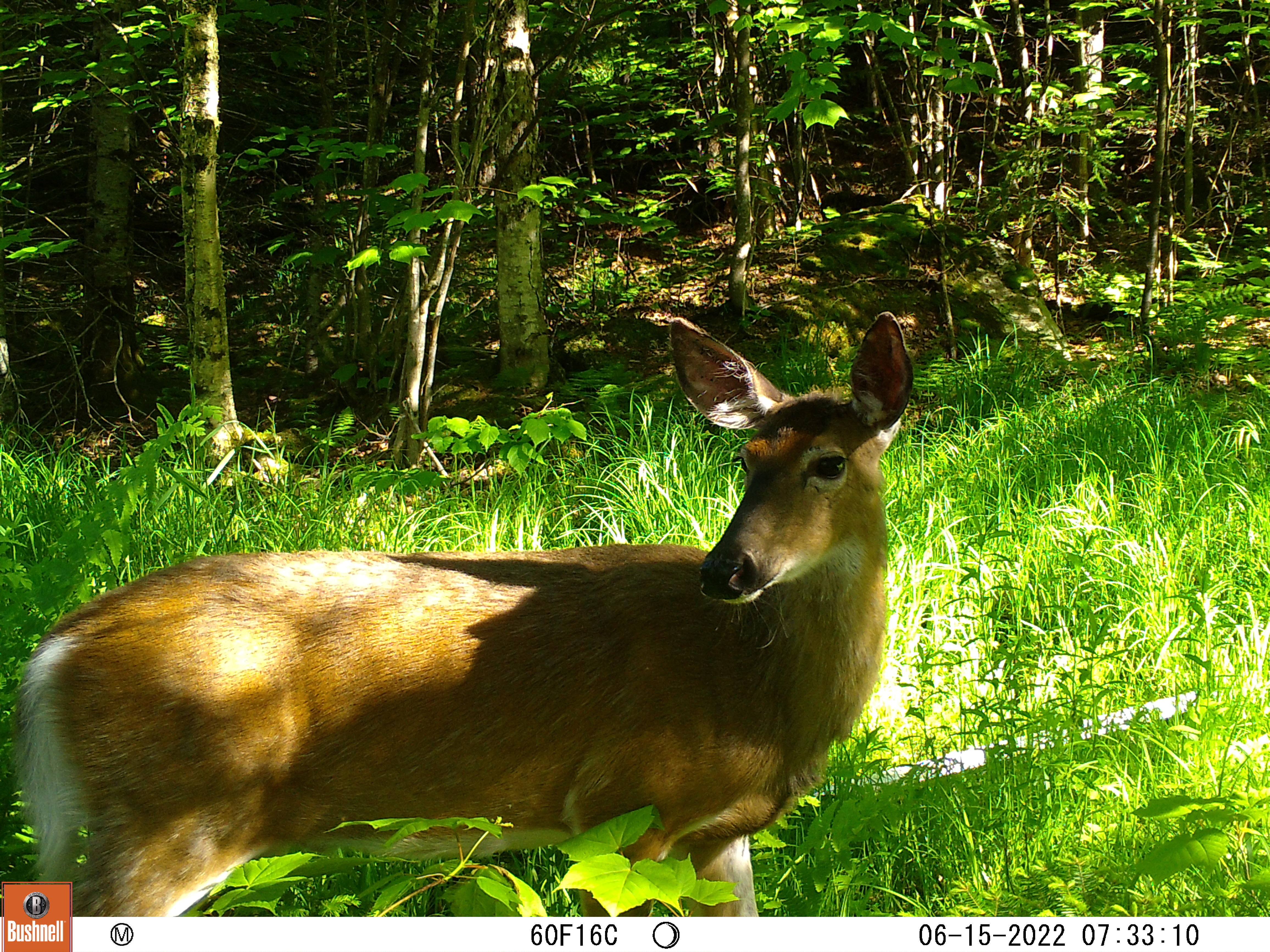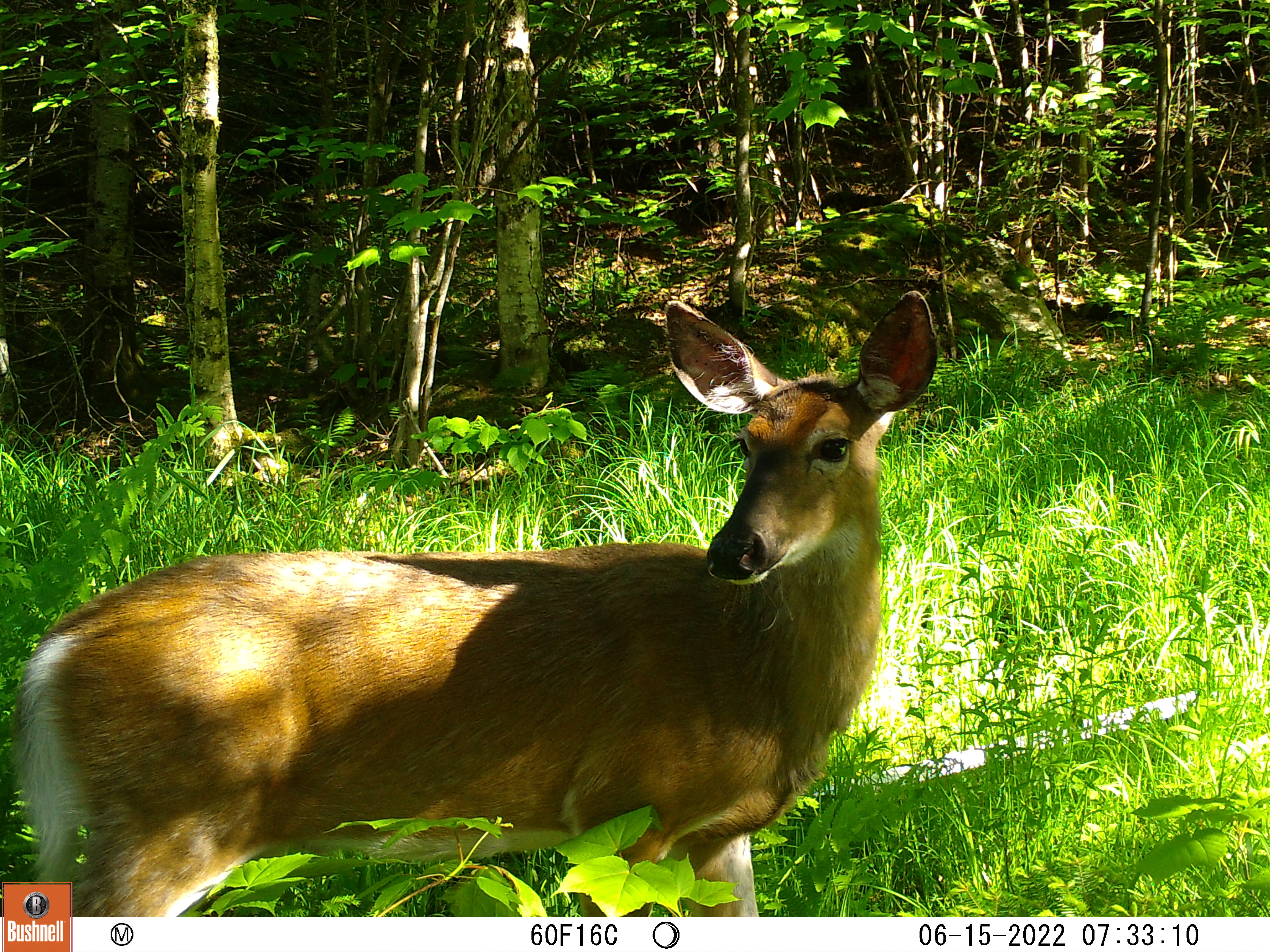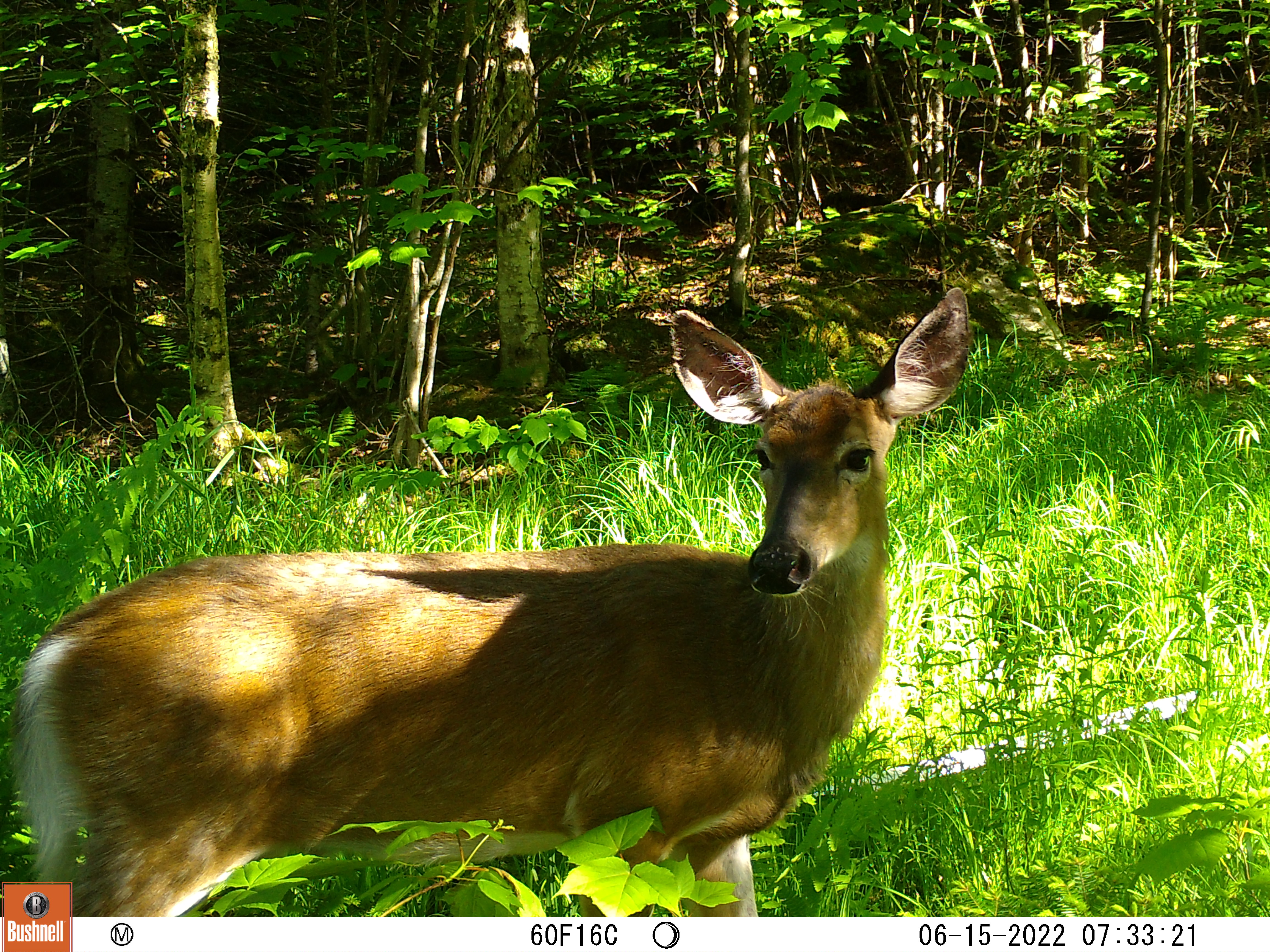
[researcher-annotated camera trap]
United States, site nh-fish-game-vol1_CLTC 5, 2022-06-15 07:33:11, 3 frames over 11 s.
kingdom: Animalia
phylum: Chordata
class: Mammalia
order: Artiodactyla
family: Cervidae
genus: Odocoileus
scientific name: Odocoileus virginianus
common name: white-tailed deer